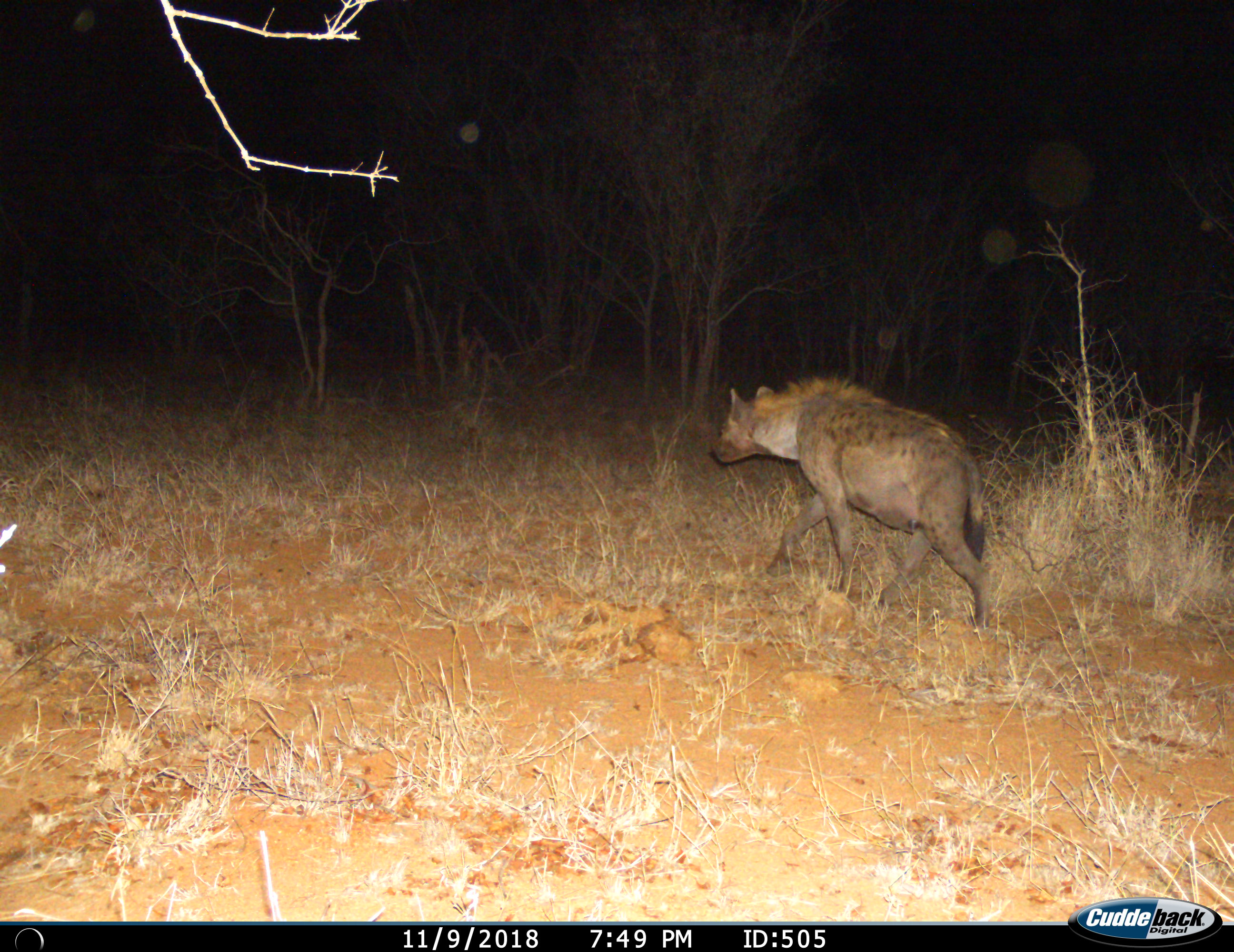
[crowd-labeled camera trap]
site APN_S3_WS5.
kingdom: Animalia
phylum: Chordata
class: Mammalia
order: Carnivora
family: Hyaenidae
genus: Crocuta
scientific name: Crocuta crocuta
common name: spotted hyena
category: hyenaspotted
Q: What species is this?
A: Hyenaspotted (spotted hyena) (Crocuta crocuta).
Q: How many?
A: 1.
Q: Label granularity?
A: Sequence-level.